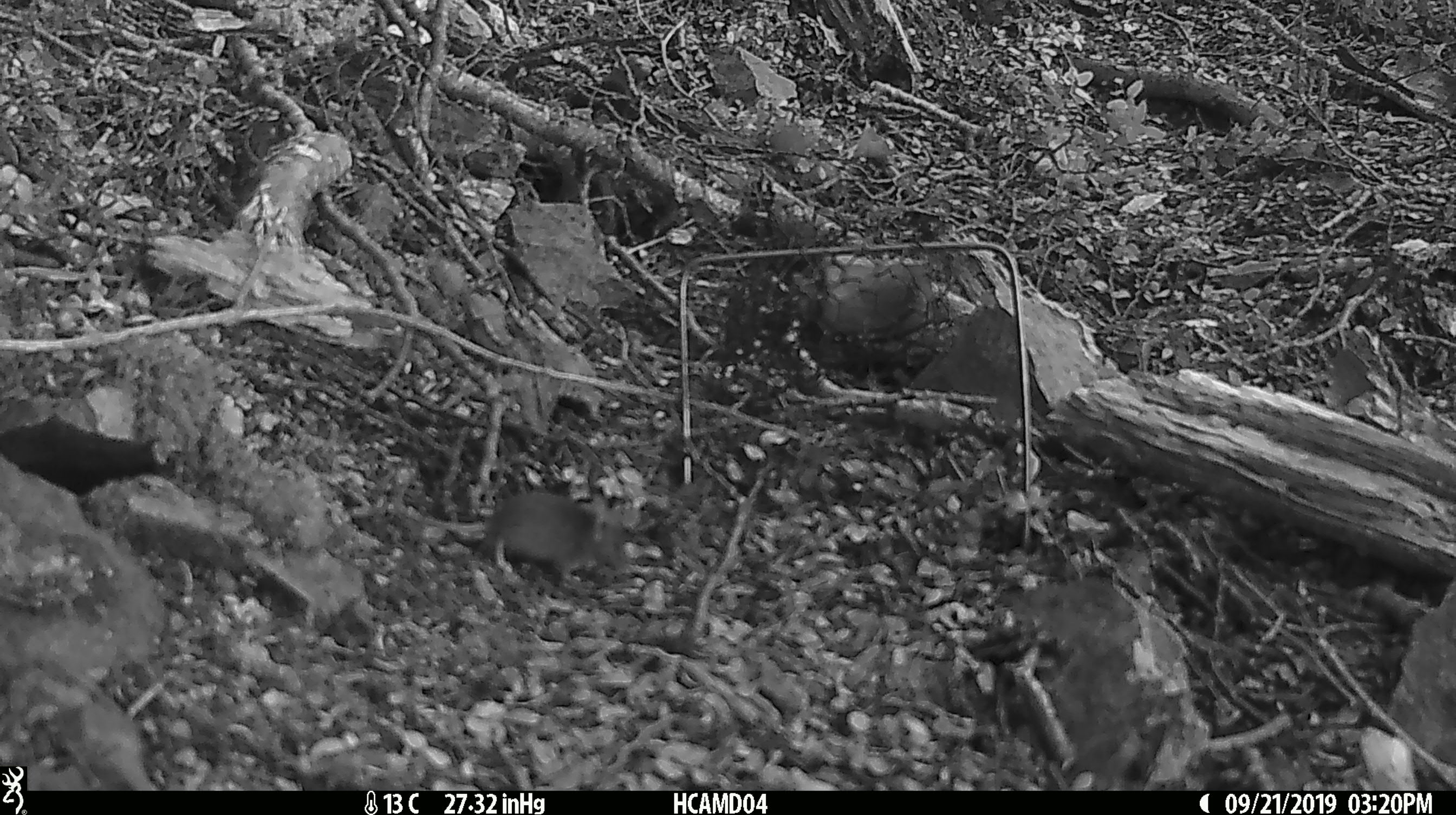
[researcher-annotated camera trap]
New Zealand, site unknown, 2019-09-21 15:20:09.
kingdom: Animalia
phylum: Chordata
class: Mammalia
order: Rodentia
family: Muridae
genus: Mus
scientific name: Mus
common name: mouse